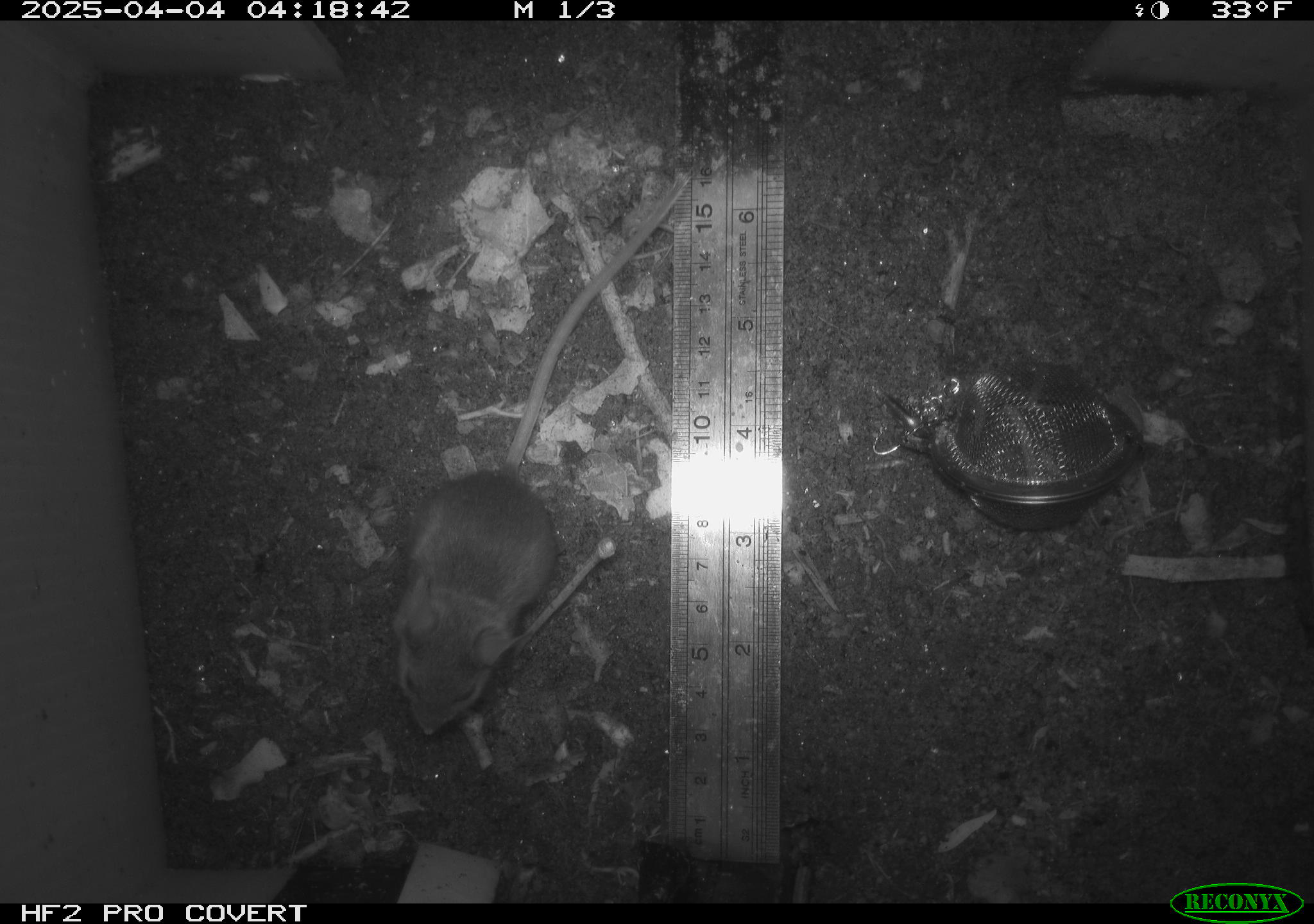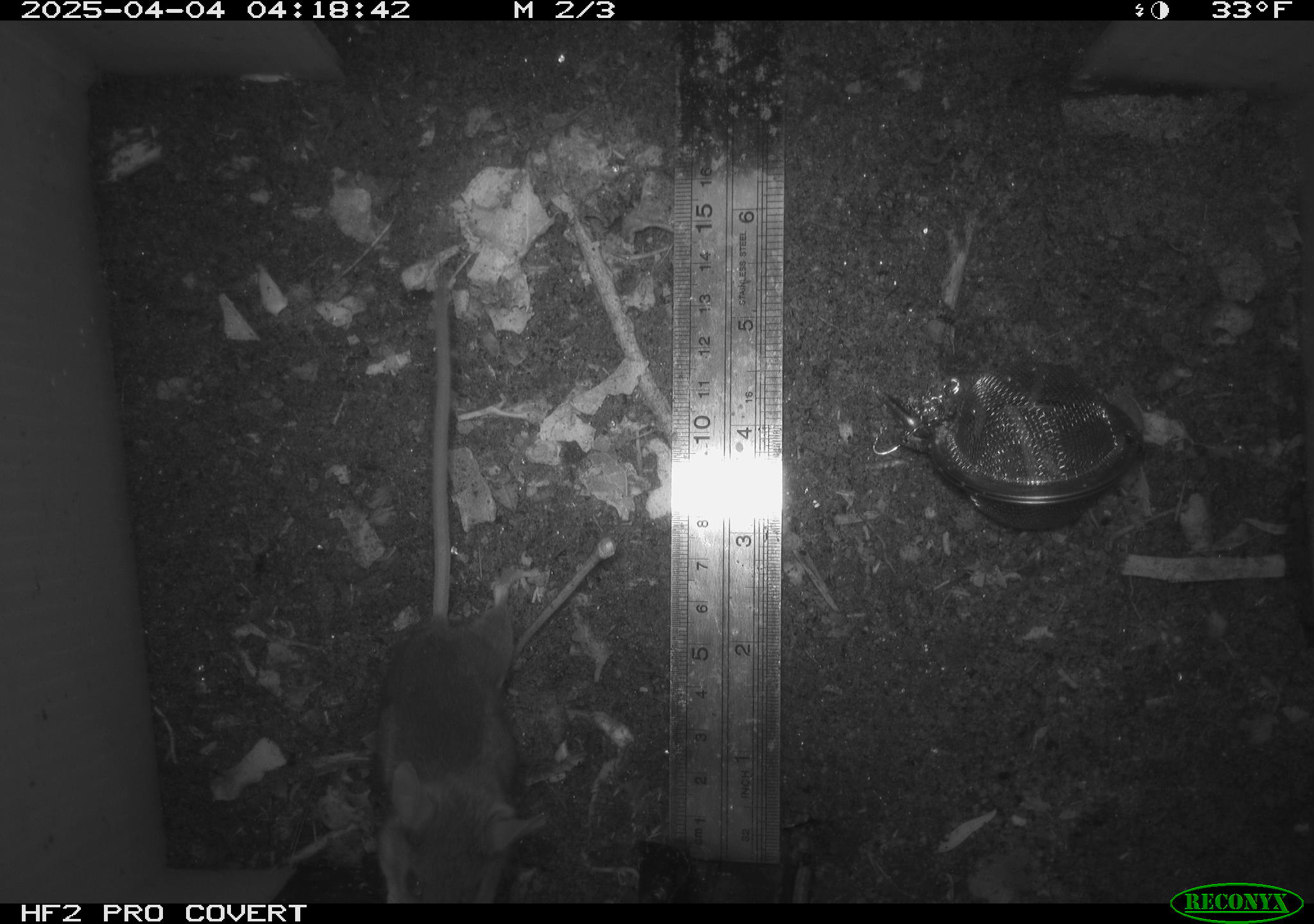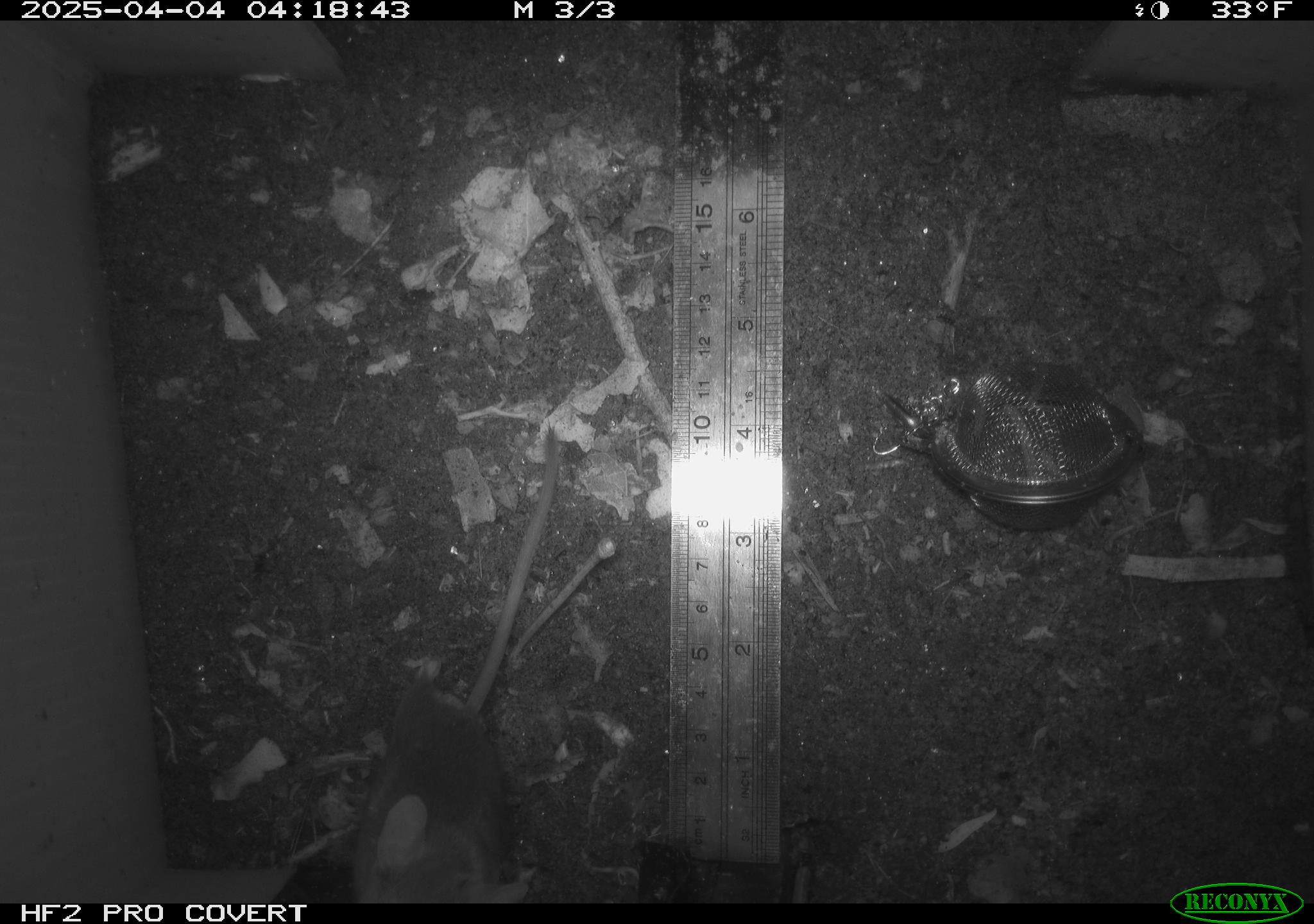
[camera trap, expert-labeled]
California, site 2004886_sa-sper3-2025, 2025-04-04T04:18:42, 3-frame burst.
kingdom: Animalia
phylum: Chordata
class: Mammalia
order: Rodentia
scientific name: Rodentia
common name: mouse species